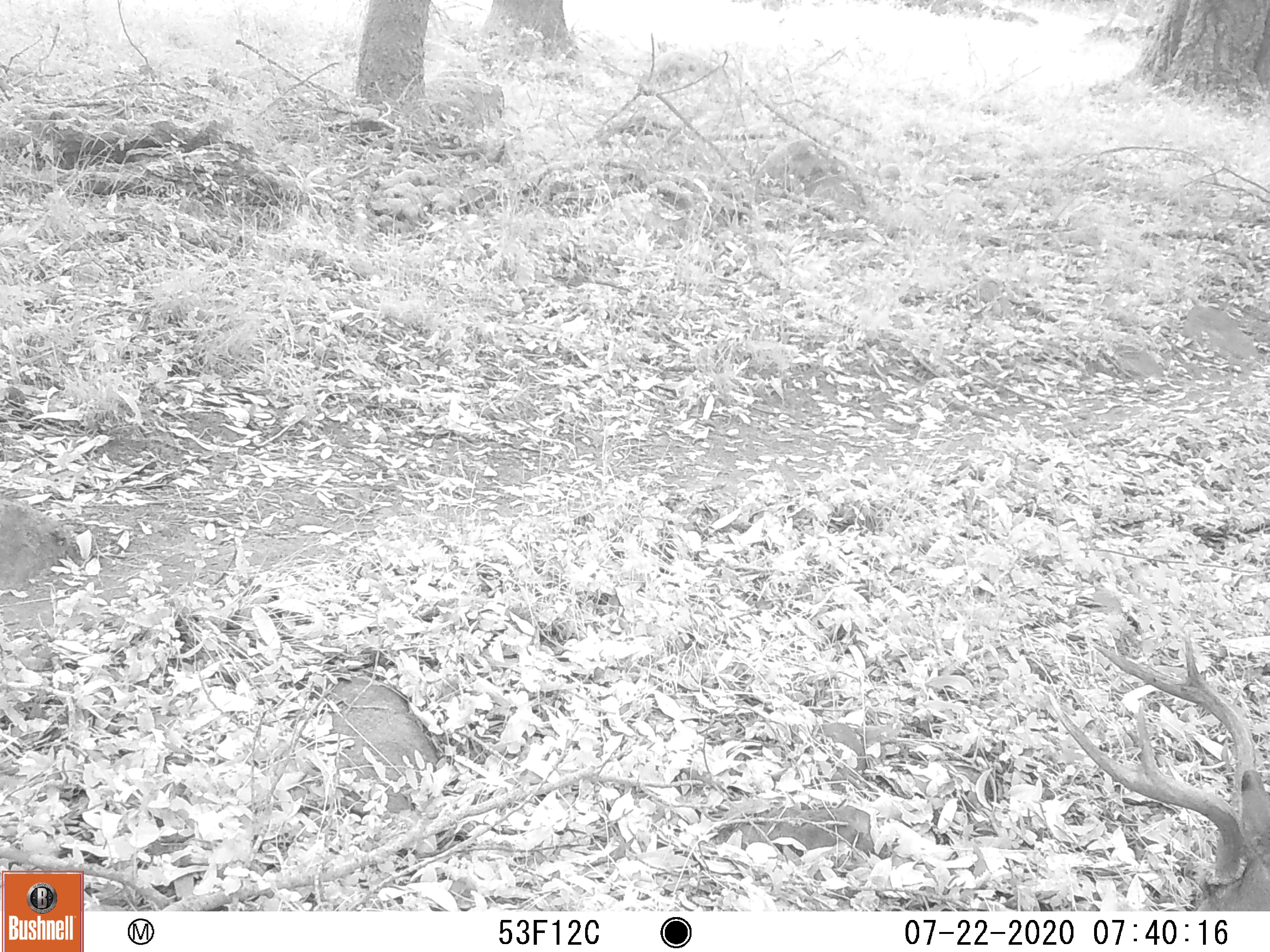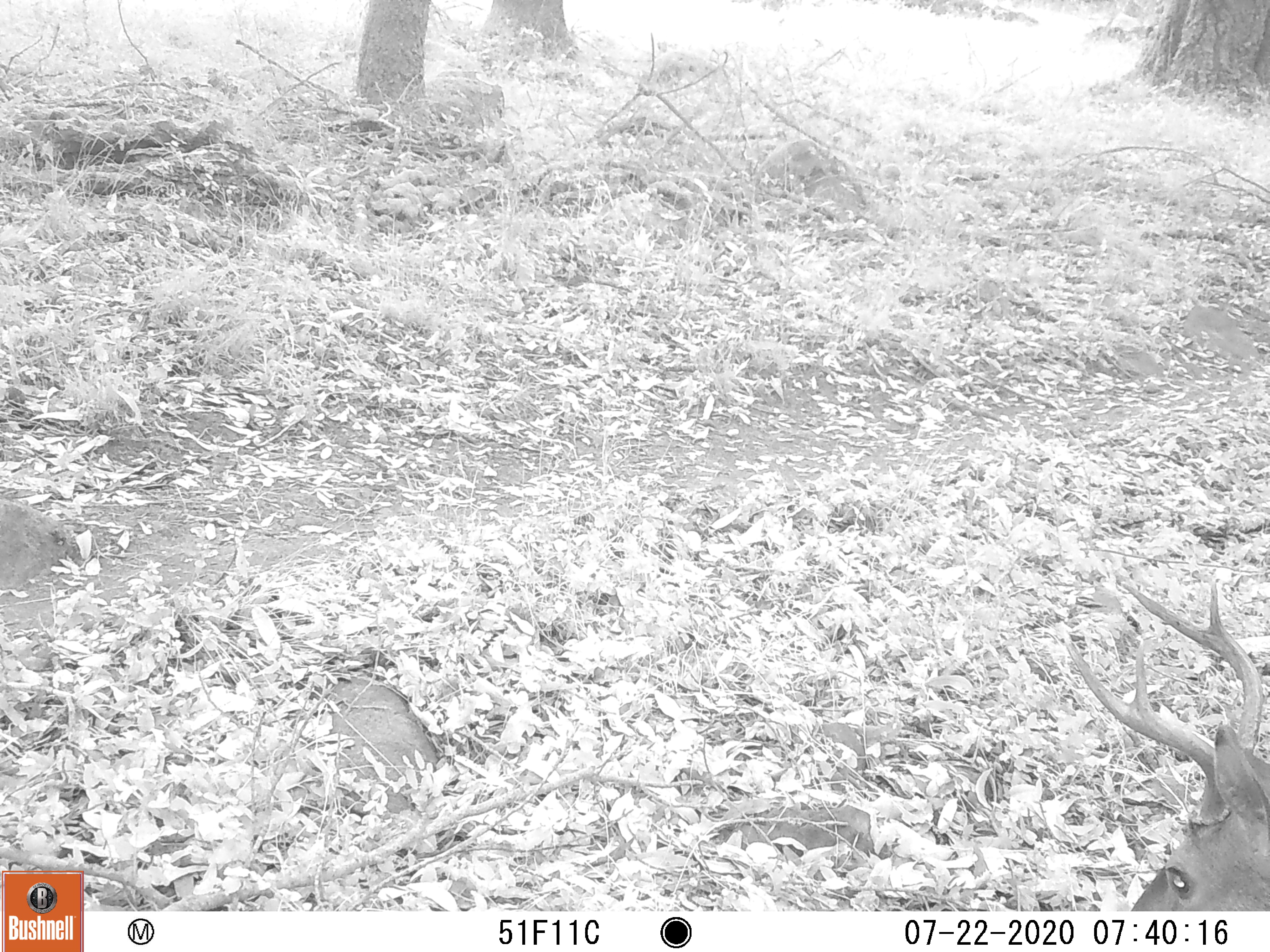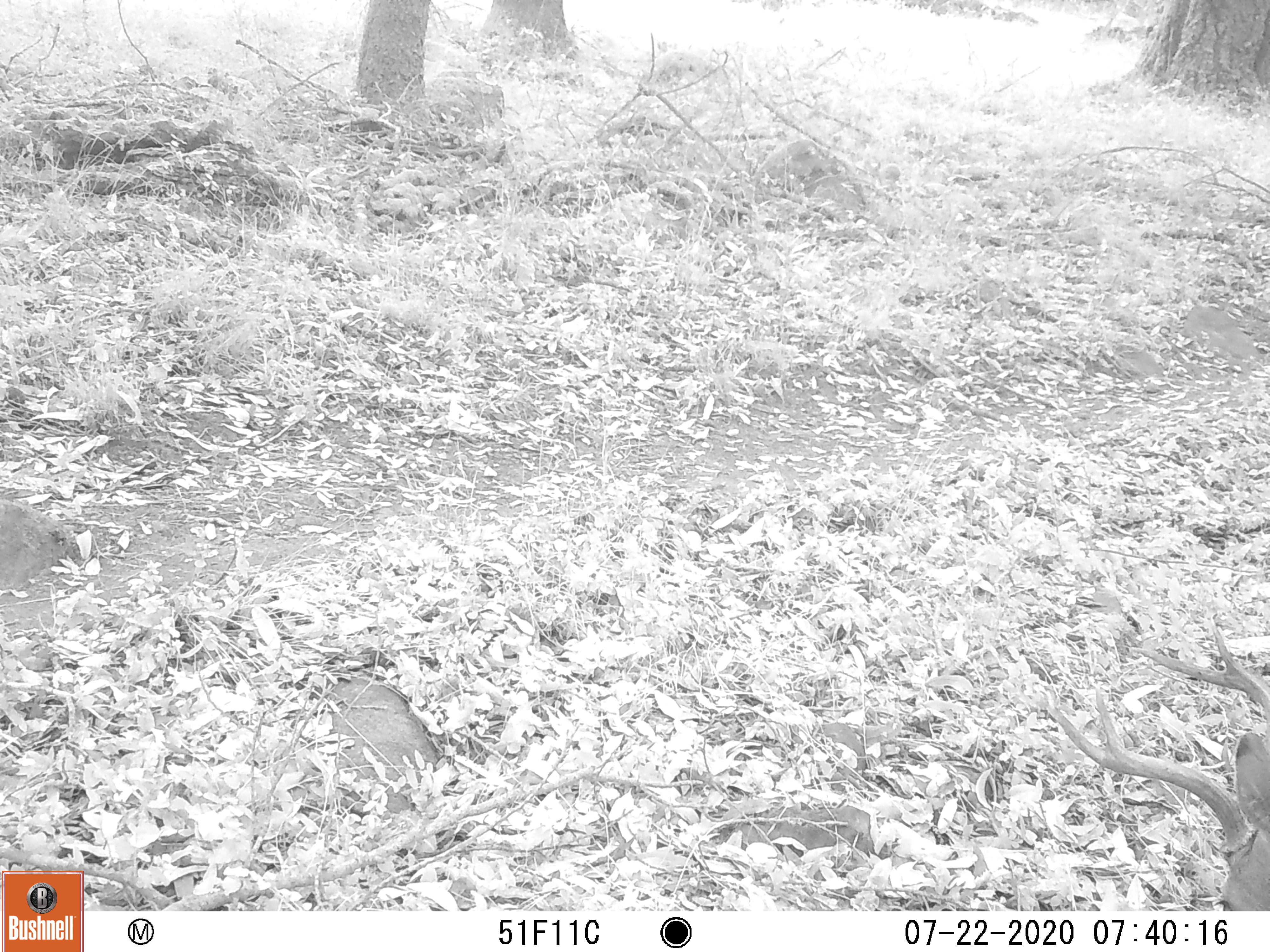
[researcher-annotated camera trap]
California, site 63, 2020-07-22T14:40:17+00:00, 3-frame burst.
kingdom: Animalia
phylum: Chordata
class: Mammalia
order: Artiodactyla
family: Cervidae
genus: Odocoileus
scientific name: Odocoileus hemionus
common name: mule deer